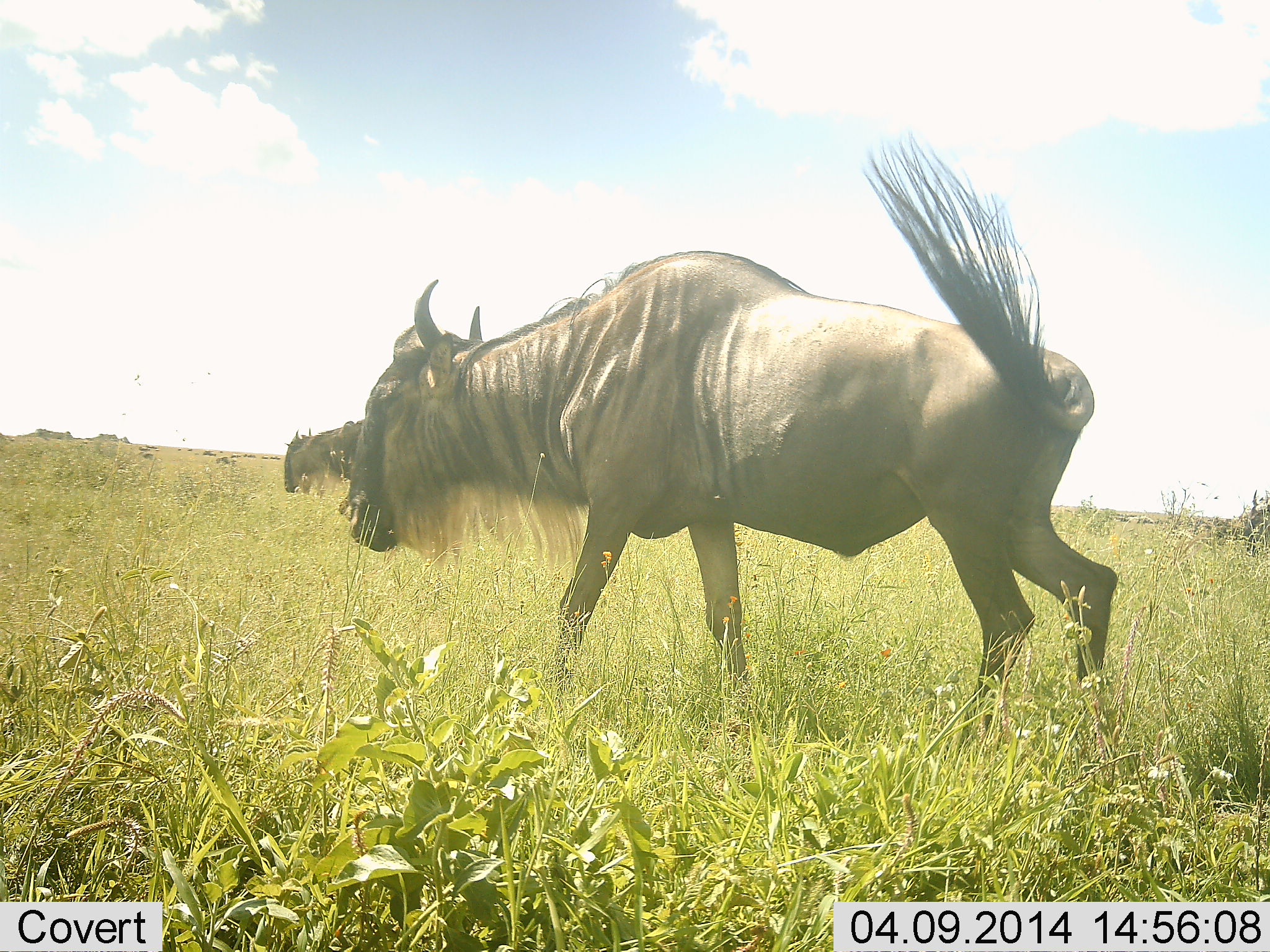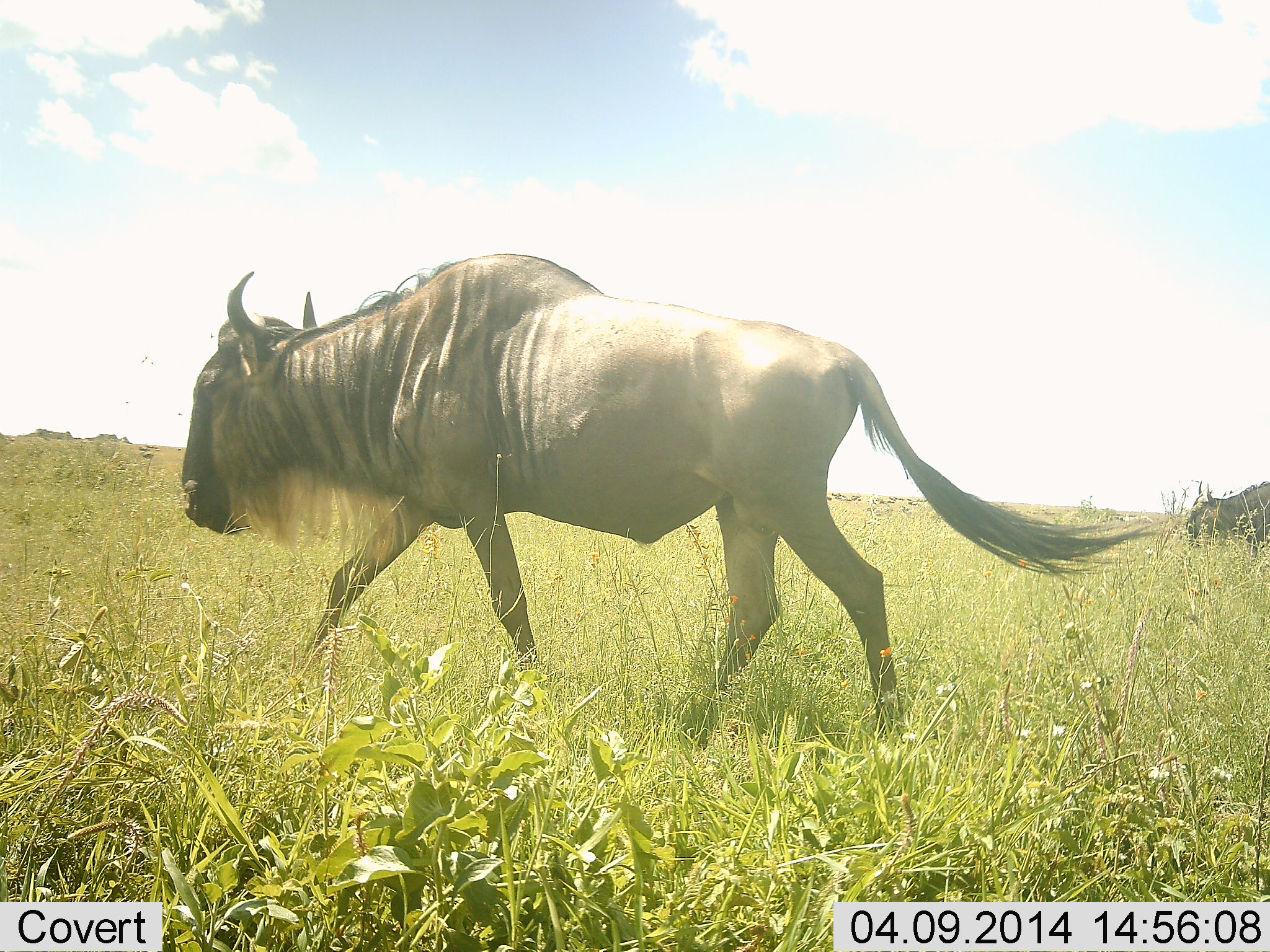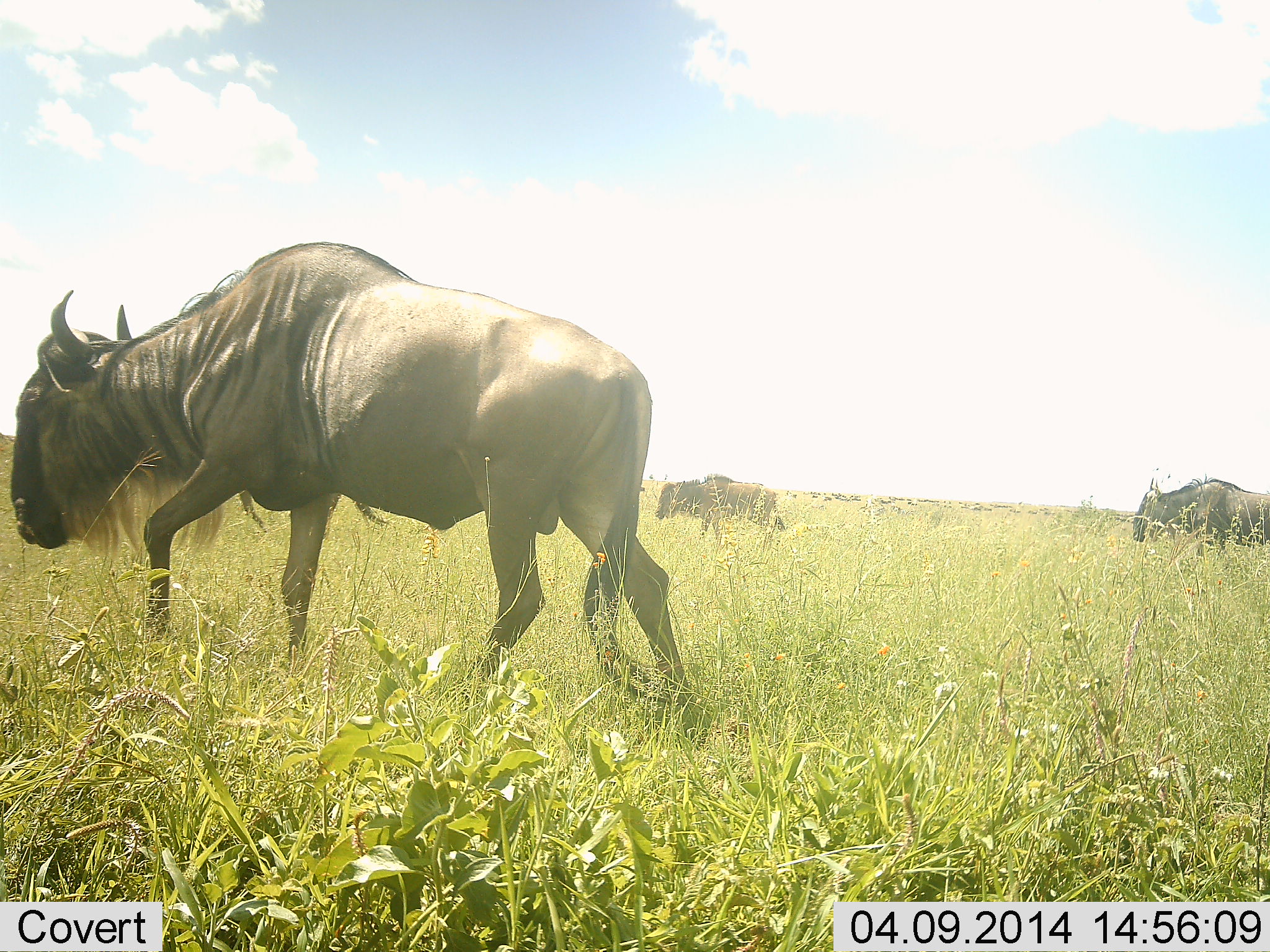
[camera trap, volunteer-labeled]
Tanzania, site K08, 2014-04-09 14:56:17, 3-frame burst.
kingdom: Animalia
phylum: Chordata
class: Mammalia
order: Artiodactyla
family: Bovidae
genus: Connochaetes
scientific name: Connochaetes taurinus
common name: blue wildebeest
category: wildebeest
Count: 4.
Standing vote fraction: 20%.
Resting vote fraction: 0%.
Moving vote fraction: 100%.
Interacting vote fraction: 0%.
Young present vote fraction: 20%.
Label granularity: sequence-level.